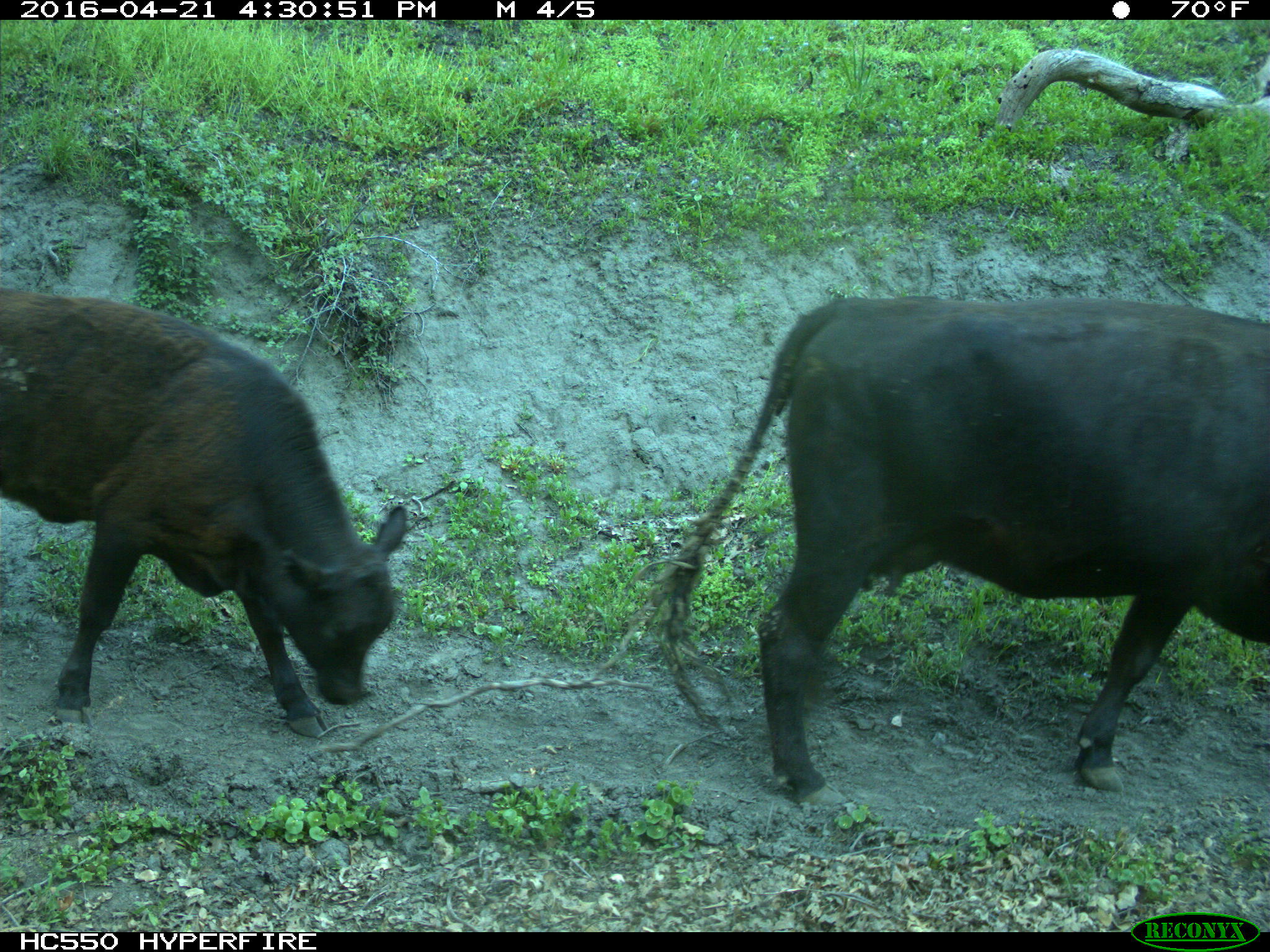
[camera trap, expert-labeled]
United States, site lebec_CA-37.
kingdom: Animalia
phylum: Chordata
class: Mammalia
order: Artiodactyla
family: Bovidae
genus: Bos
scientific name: Bos taurus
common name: domestic cow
Bos taurus (domestic cow).